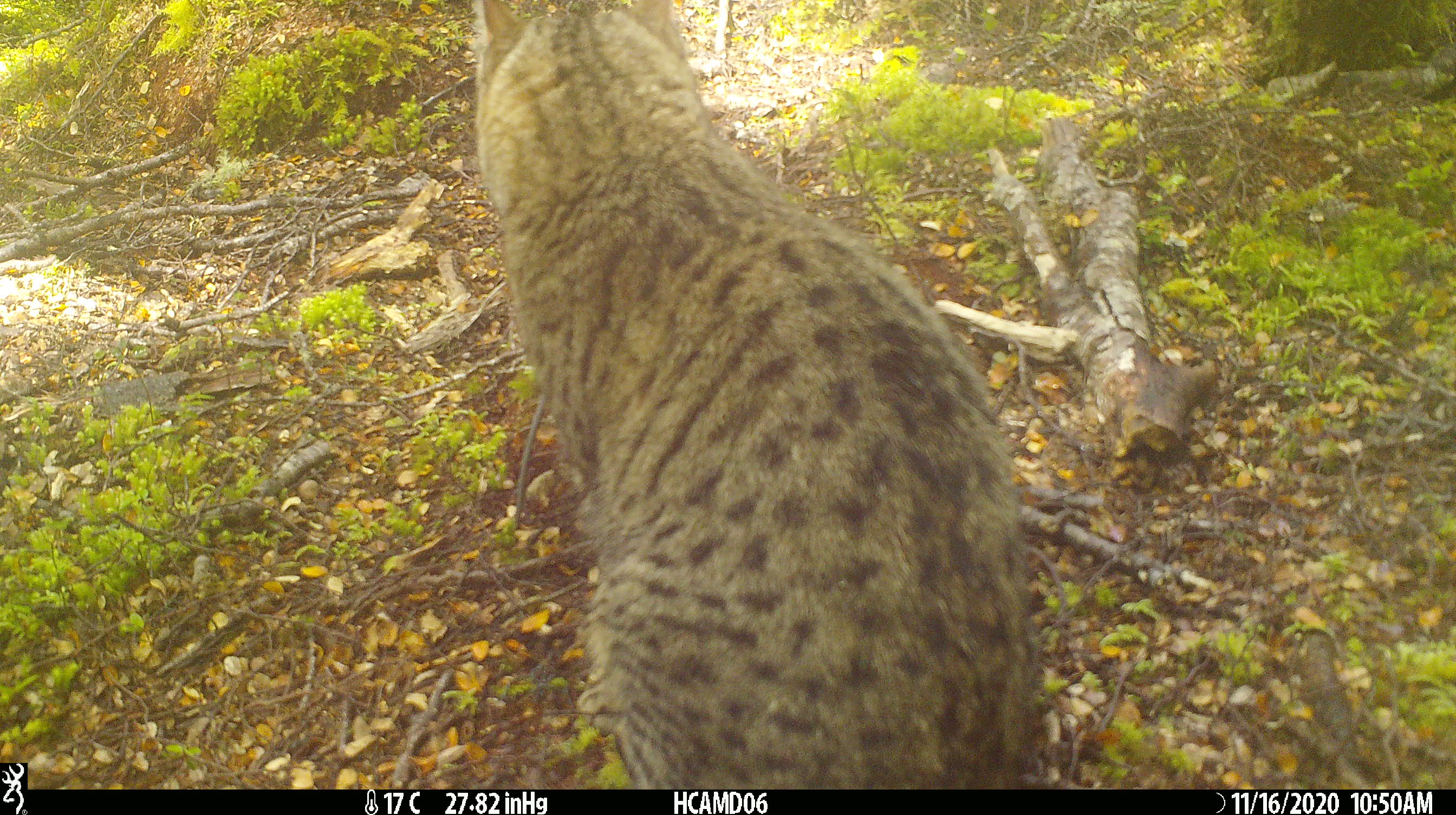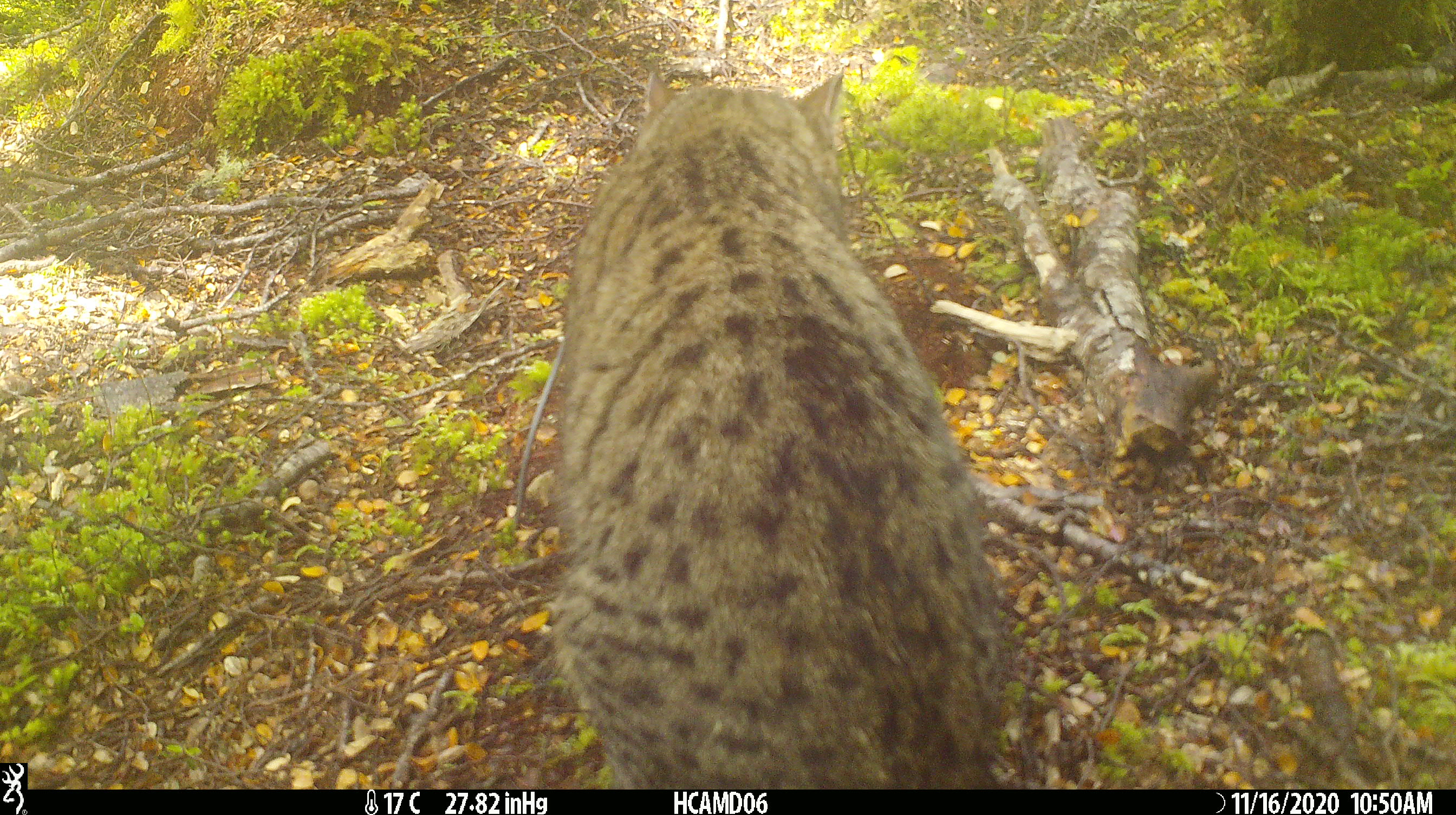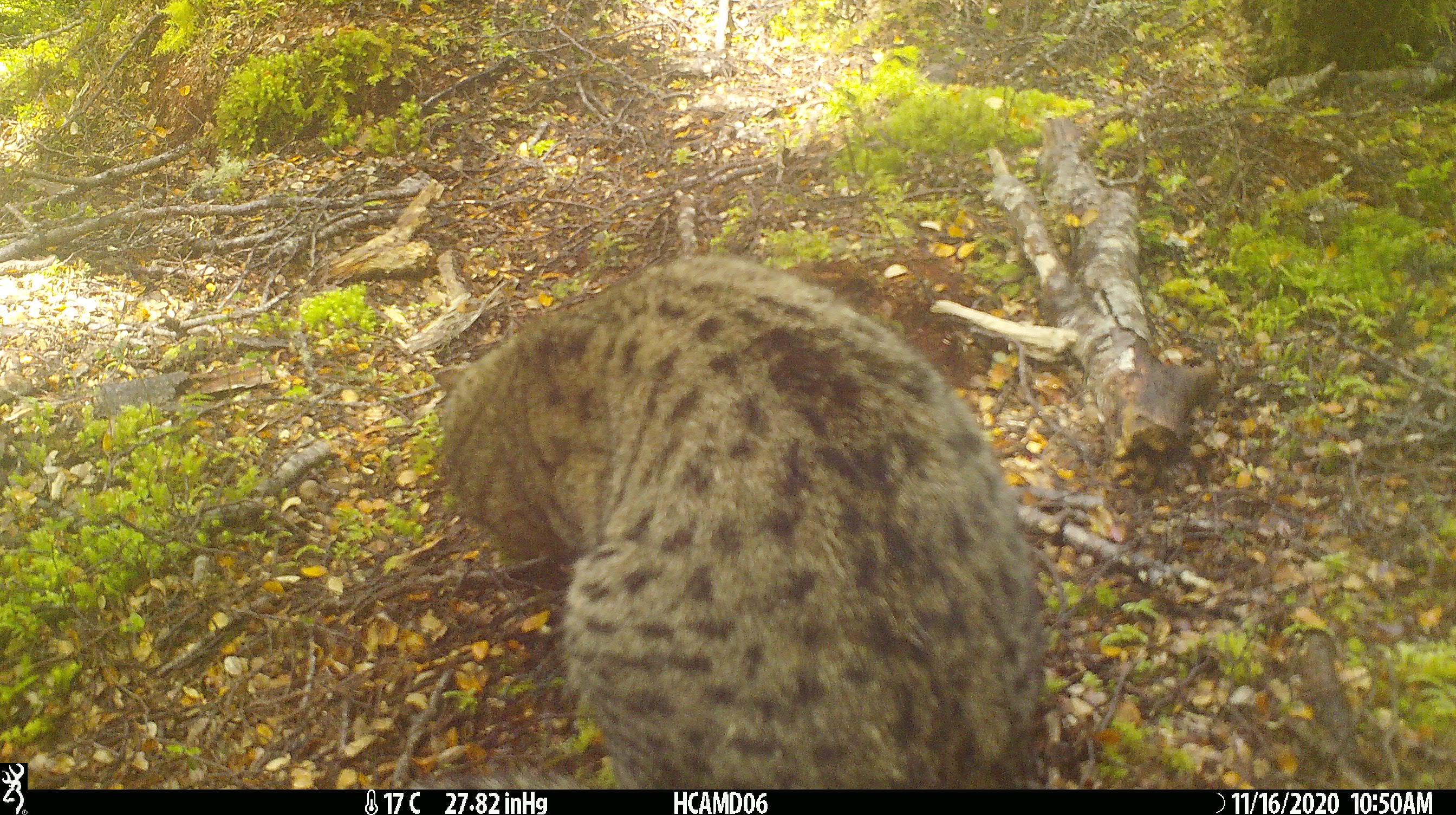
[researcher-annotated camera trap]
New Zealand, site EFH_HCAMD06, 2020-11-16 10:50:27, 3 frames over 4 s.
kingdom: Animalia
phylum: Chordata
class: Mammalia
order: Carnivora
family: Felidae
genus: Felis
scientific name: Felis catus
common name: domestic cat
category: cat